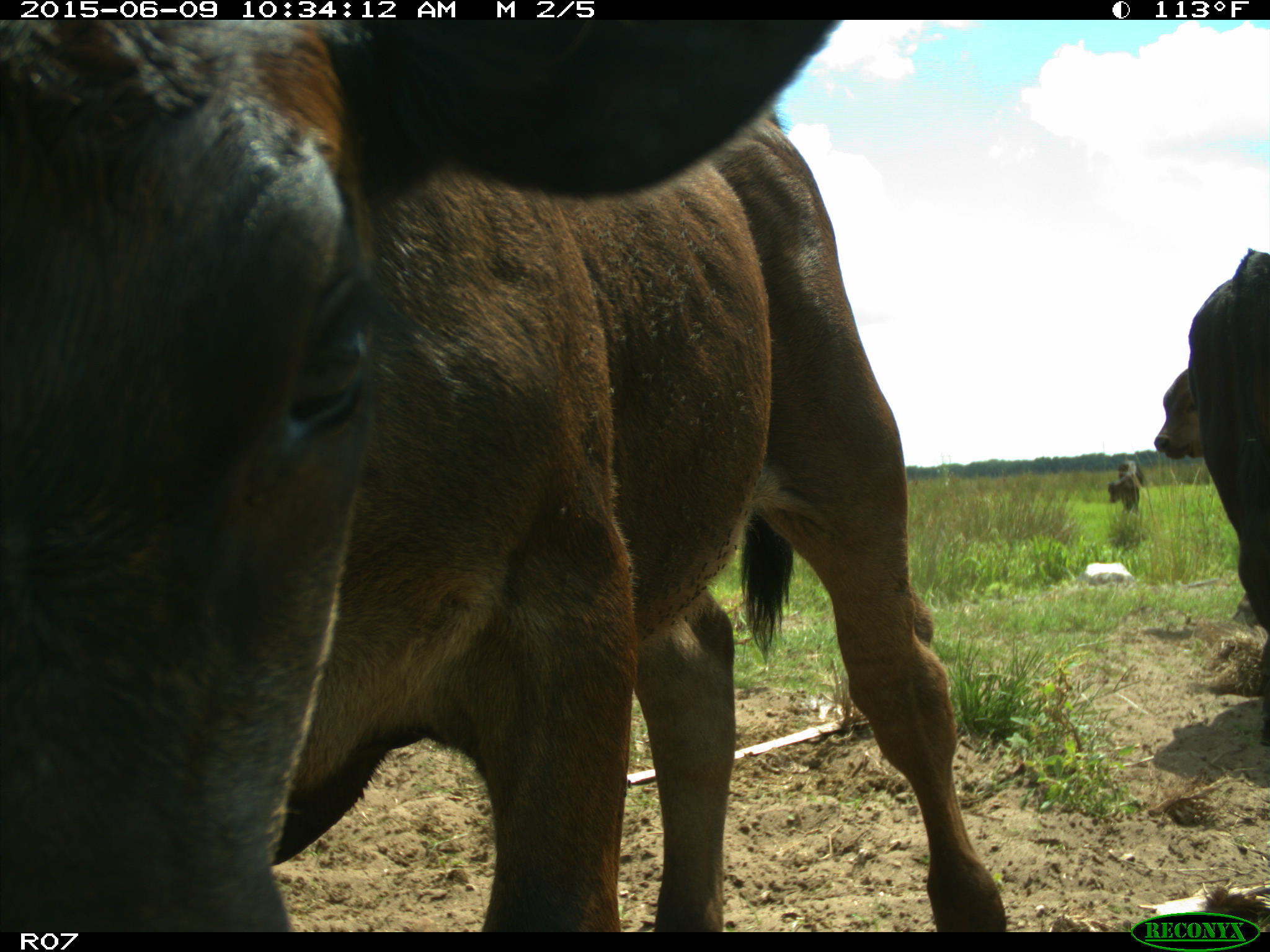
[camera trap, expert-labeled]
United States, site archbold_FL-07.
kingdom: Animalia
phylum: Chordata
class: Mammalia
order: Artiodactyla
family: Bovidae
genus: Bos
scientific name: Bos taurus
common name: domestic cow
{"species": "Bos taurus (domestic cow)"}